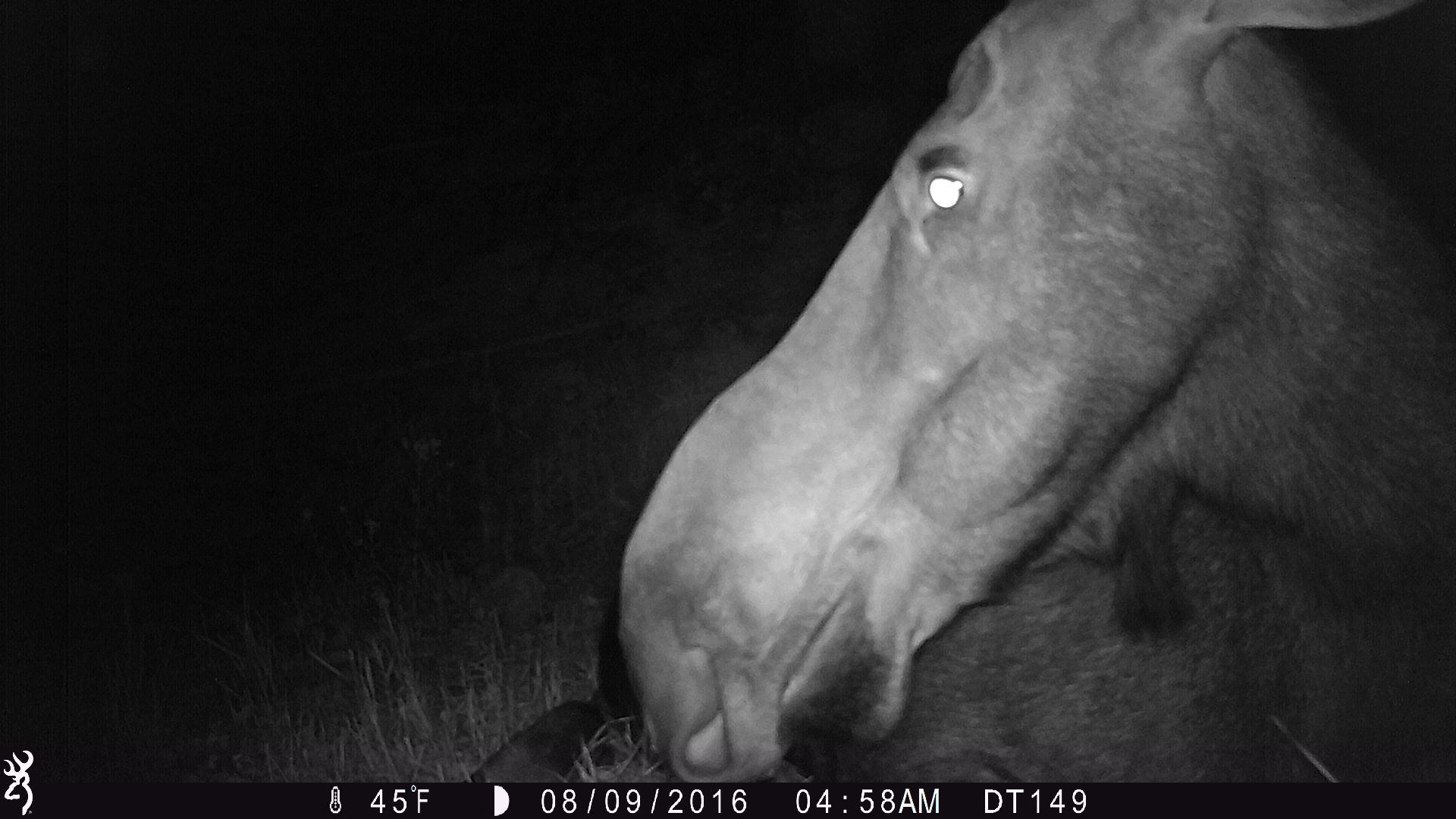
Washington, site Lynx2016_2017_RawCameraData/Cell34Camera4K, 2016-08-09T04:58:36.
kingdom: Animalia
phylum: Chordata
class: Mammalia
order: Artiodactyla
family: Cervidae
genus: Alces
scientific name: Alces alces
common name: moose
Alces alces (moose). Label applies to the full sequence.